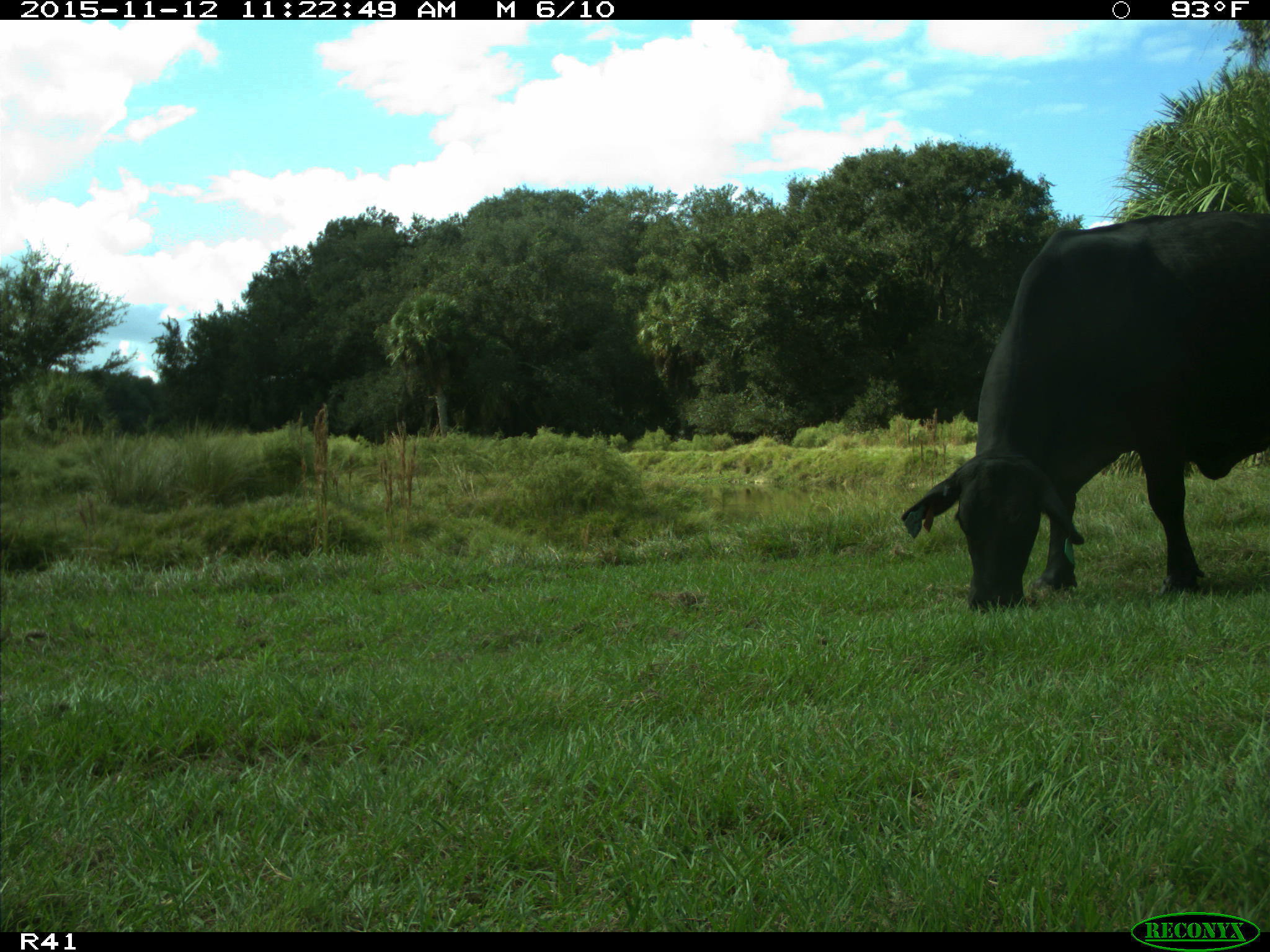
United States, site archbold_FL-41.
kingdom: Animalia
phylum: Chordata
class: Mammalia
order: Artiodactyla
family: Bovidae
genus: Bos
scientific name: Bos taurus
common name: domestic cow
Bos taurus (domestic cow).